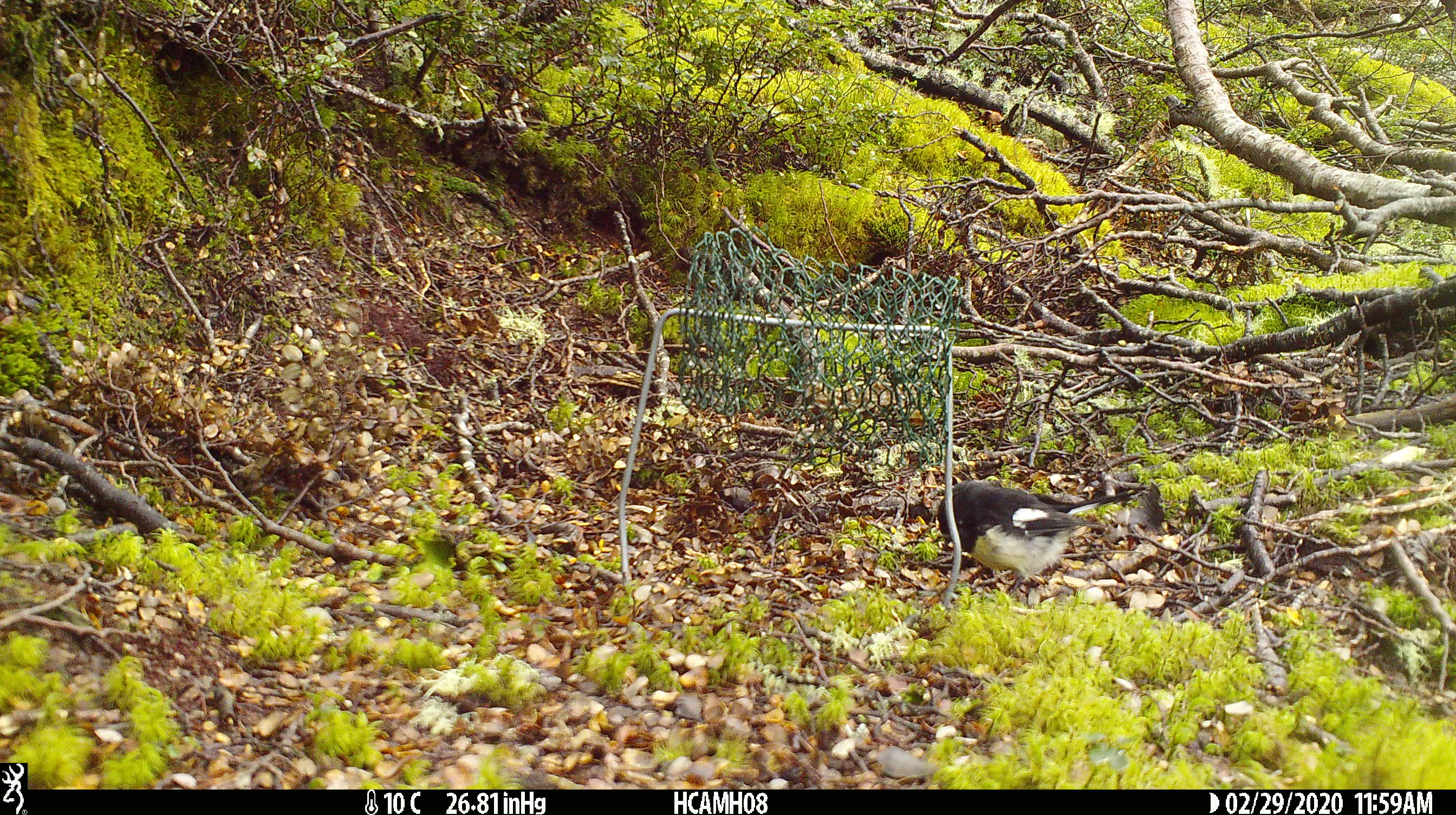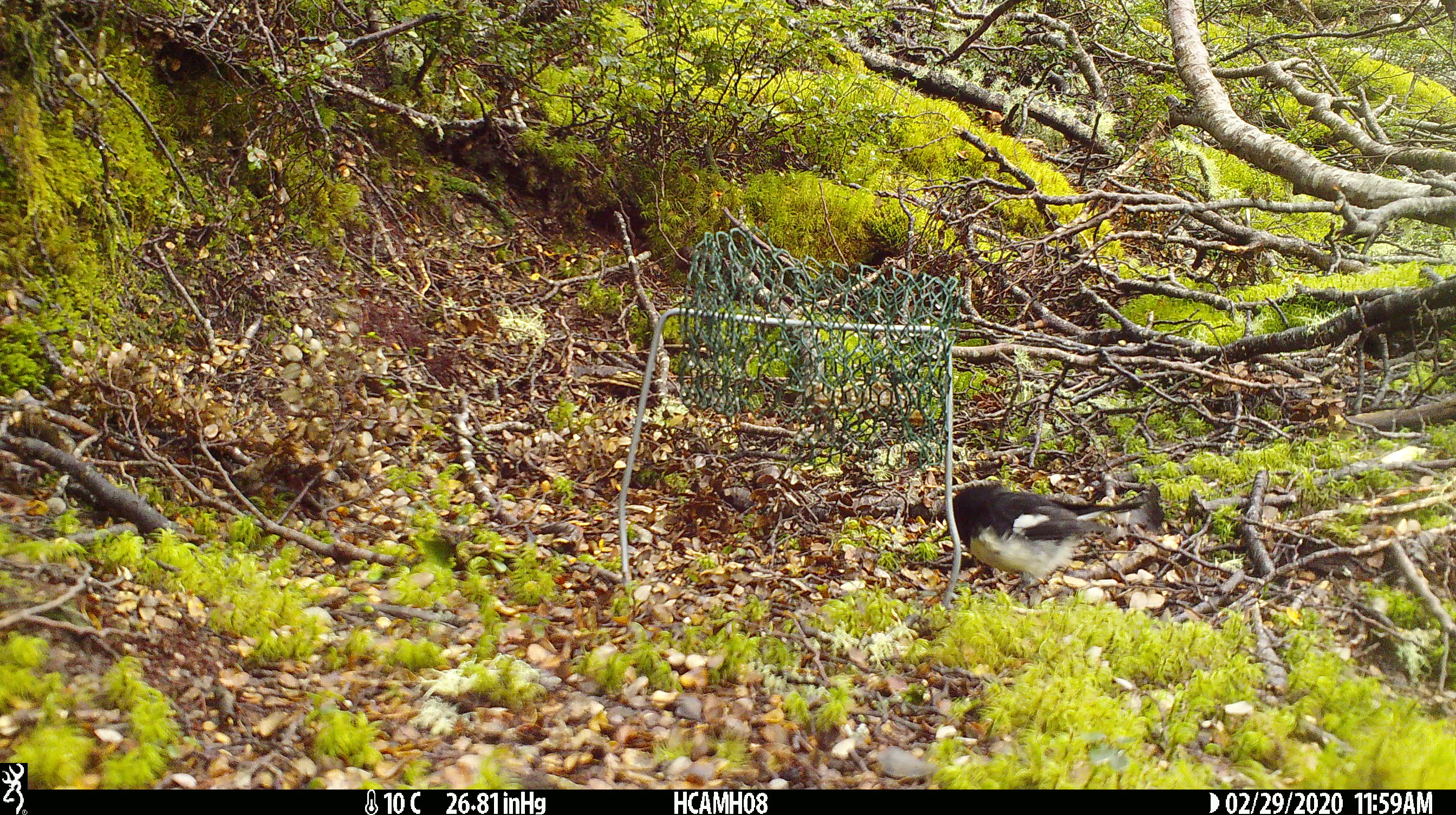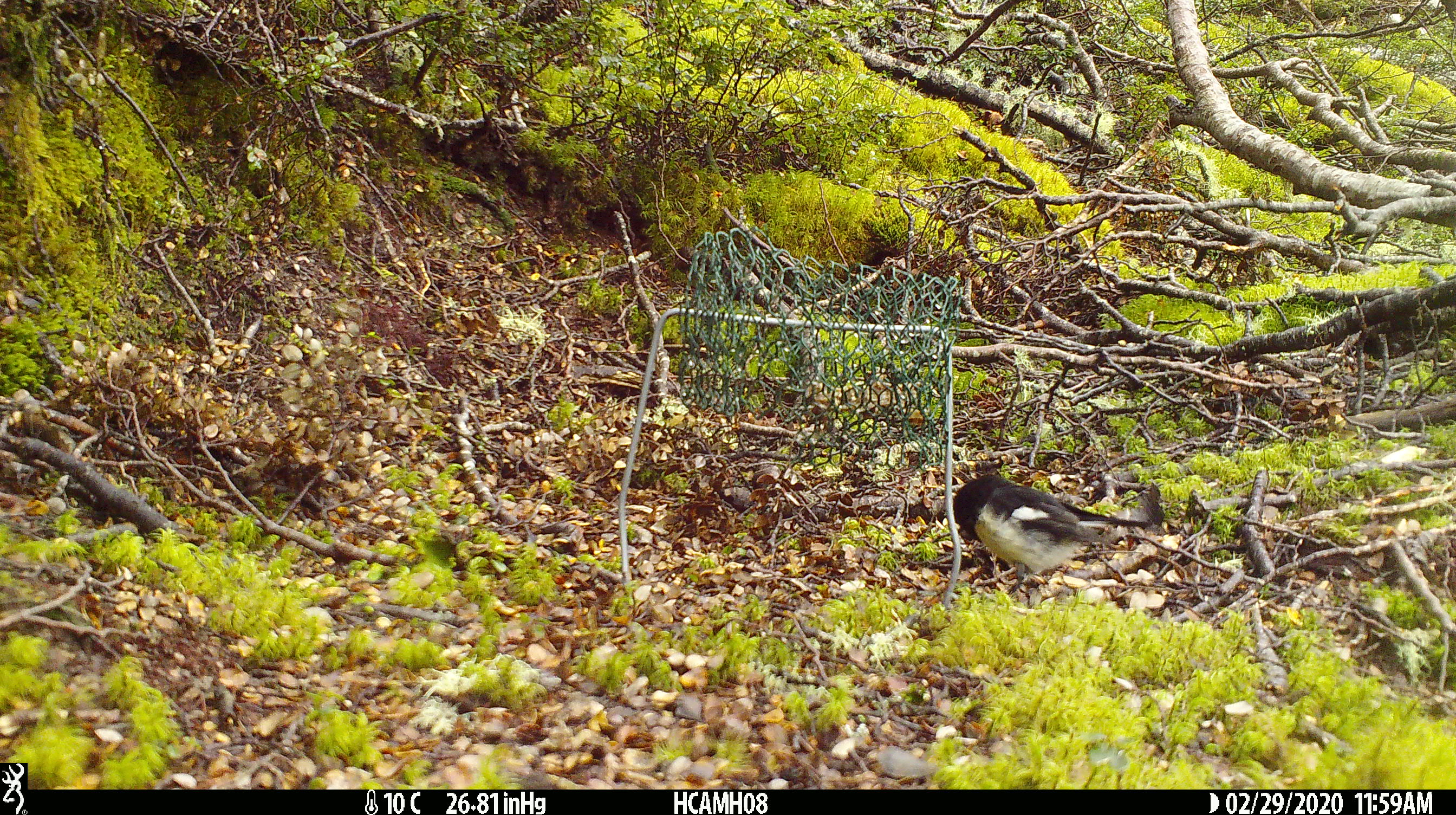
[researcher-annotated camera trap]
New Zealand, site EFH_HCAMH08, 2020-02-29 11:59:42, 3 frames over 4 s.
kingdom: Animalia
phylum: Chordata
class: Aves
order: Passeriformes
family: Petroicidae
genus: Petroica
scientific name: Petroica macrocephala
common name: tomtit